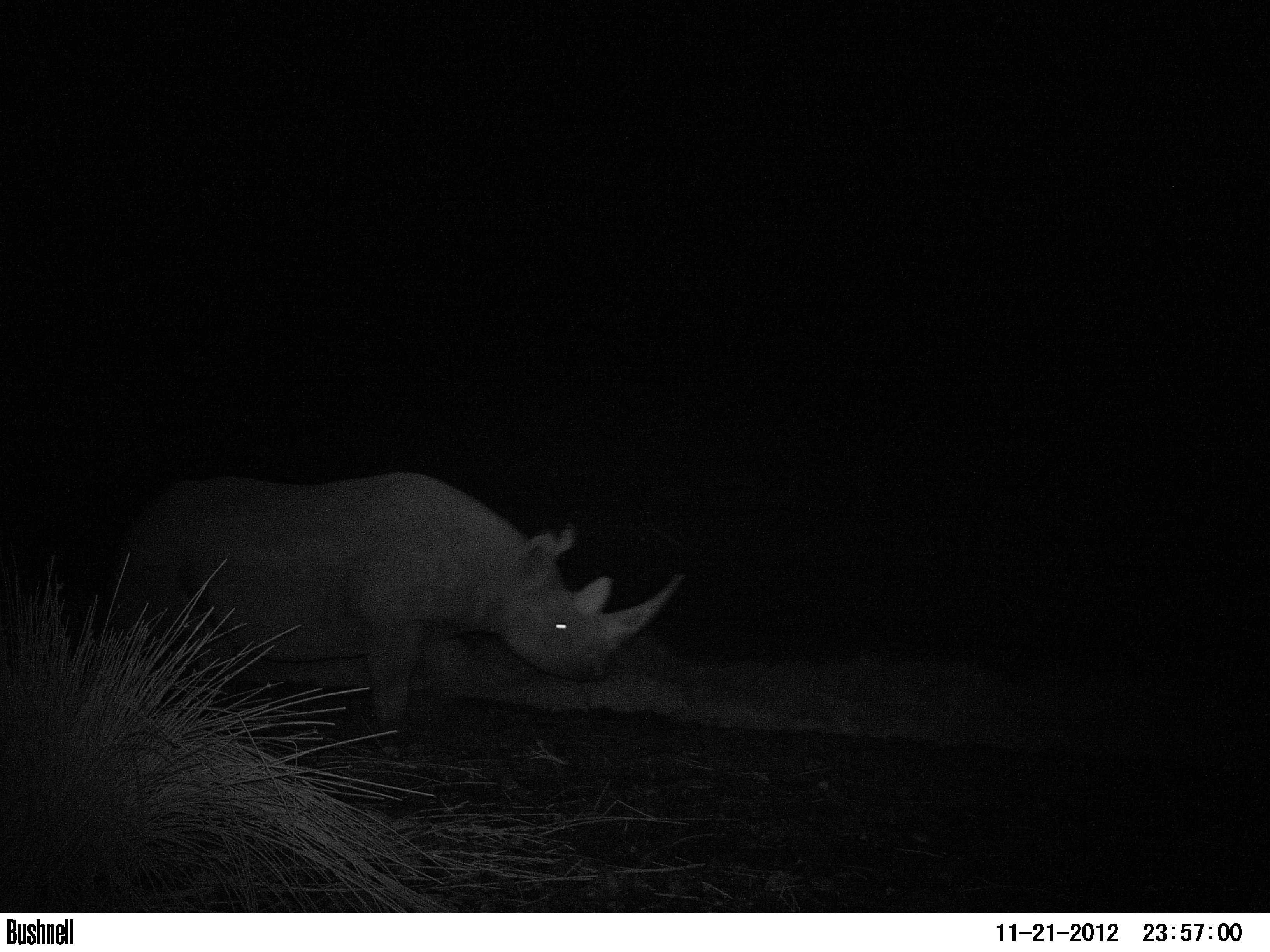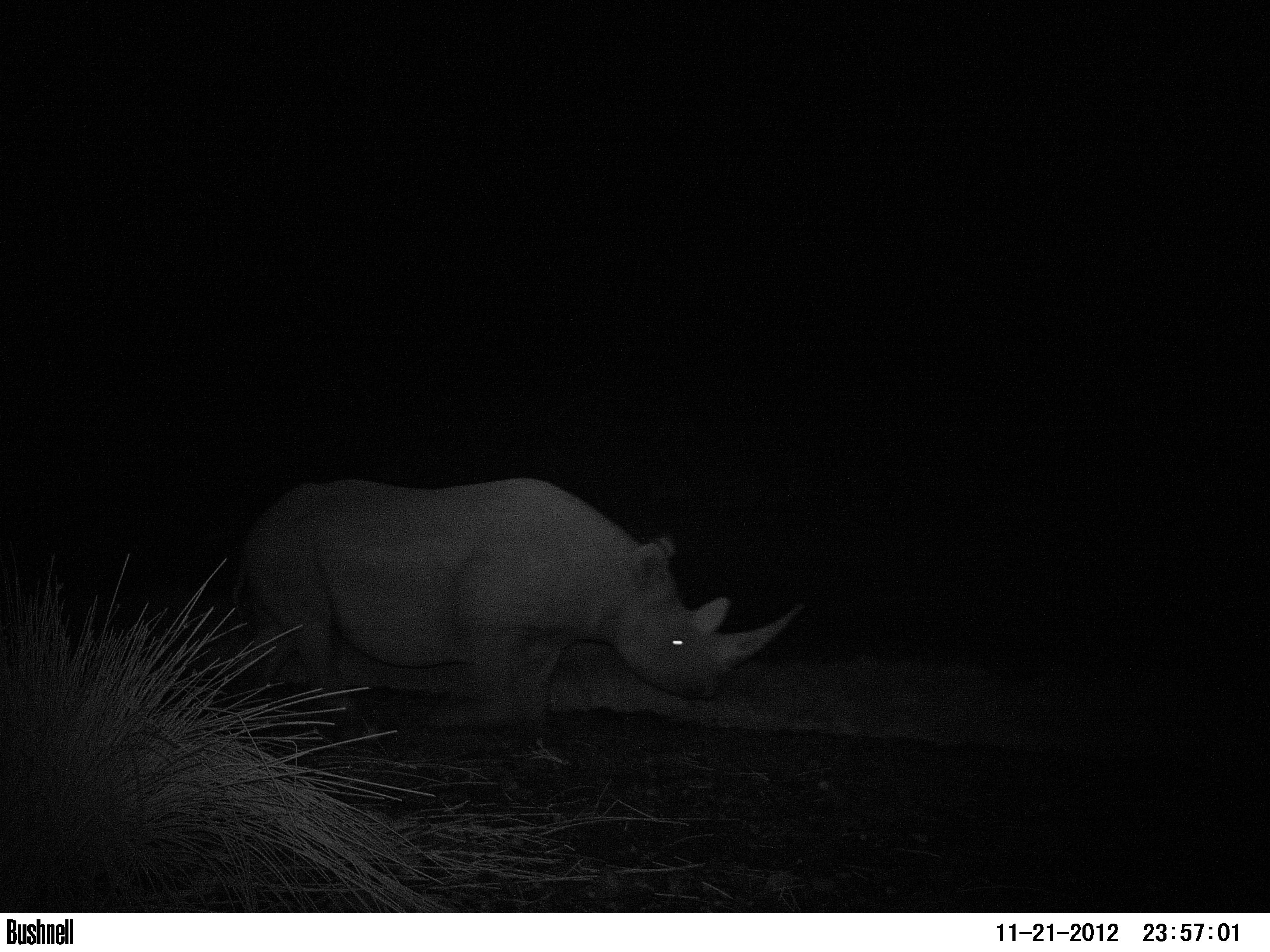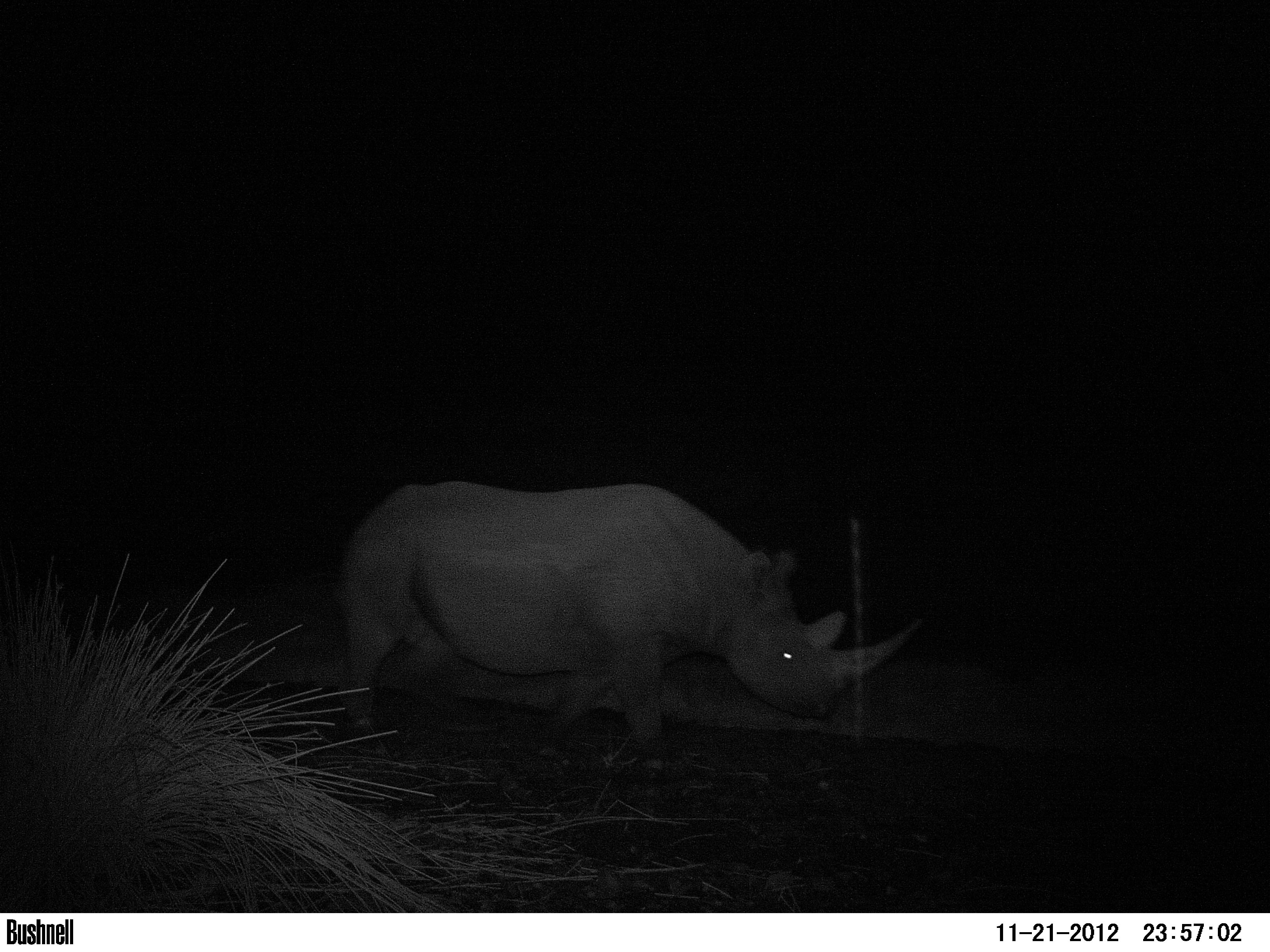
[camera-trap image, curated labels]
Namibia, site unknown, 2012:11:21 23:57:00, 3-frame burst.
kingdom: Animalia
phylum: Chordata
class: Mammalia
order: Perissodactyla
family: Rhinocerotidae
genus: Diceros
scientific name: Diceros bicornis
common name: black rhinoceros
Diceros bicornis (black rhinoceros).